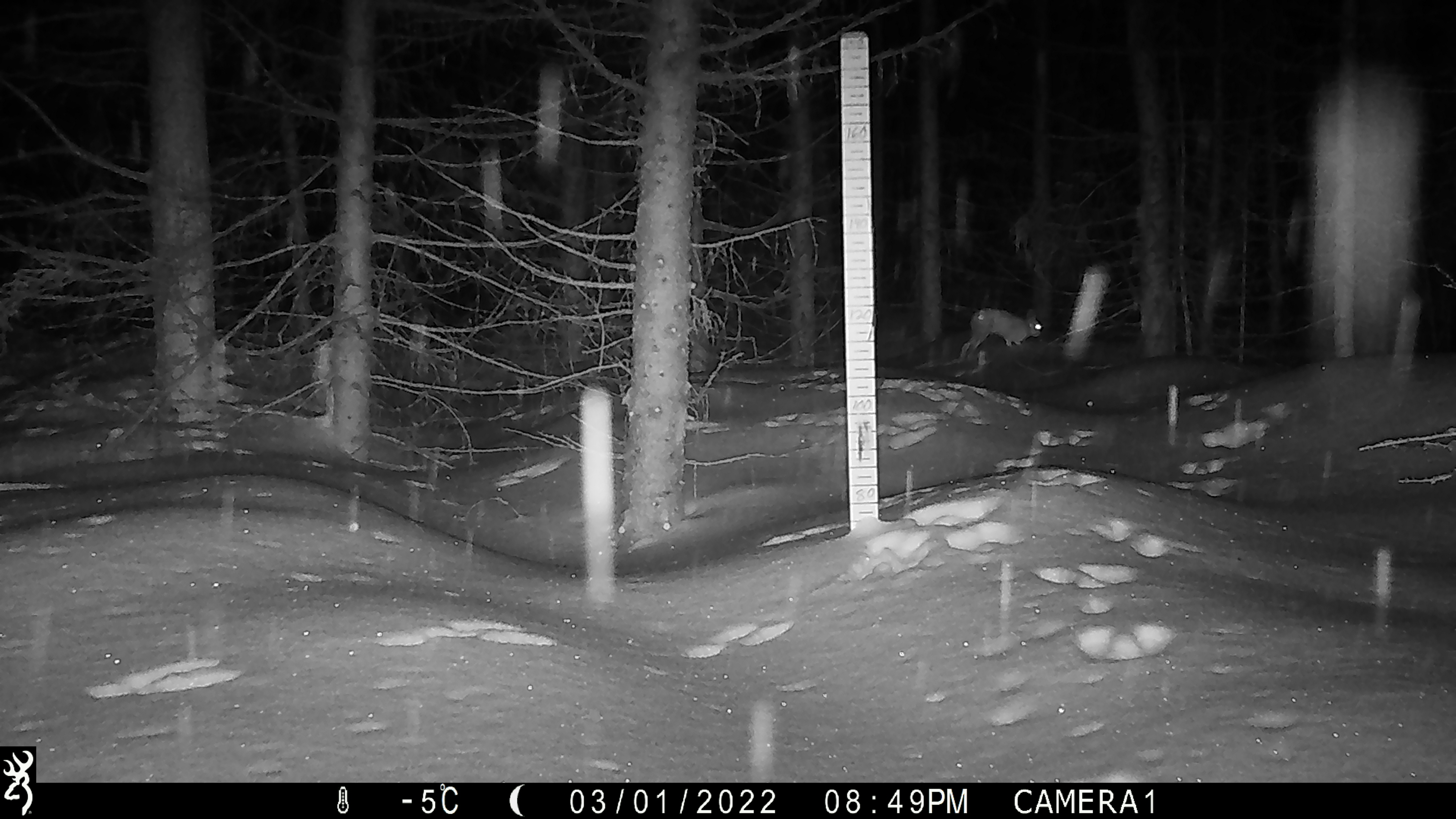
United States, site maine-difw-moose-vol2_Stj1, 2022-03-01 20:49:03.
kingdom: Animalia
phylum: Chordata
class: Mammalia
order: Lagomorpha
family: Leporidae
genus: Lepus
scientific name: Lepus americanus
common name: snowshoe hare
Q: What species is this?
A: Snowshoe hare (Lepus americanus).